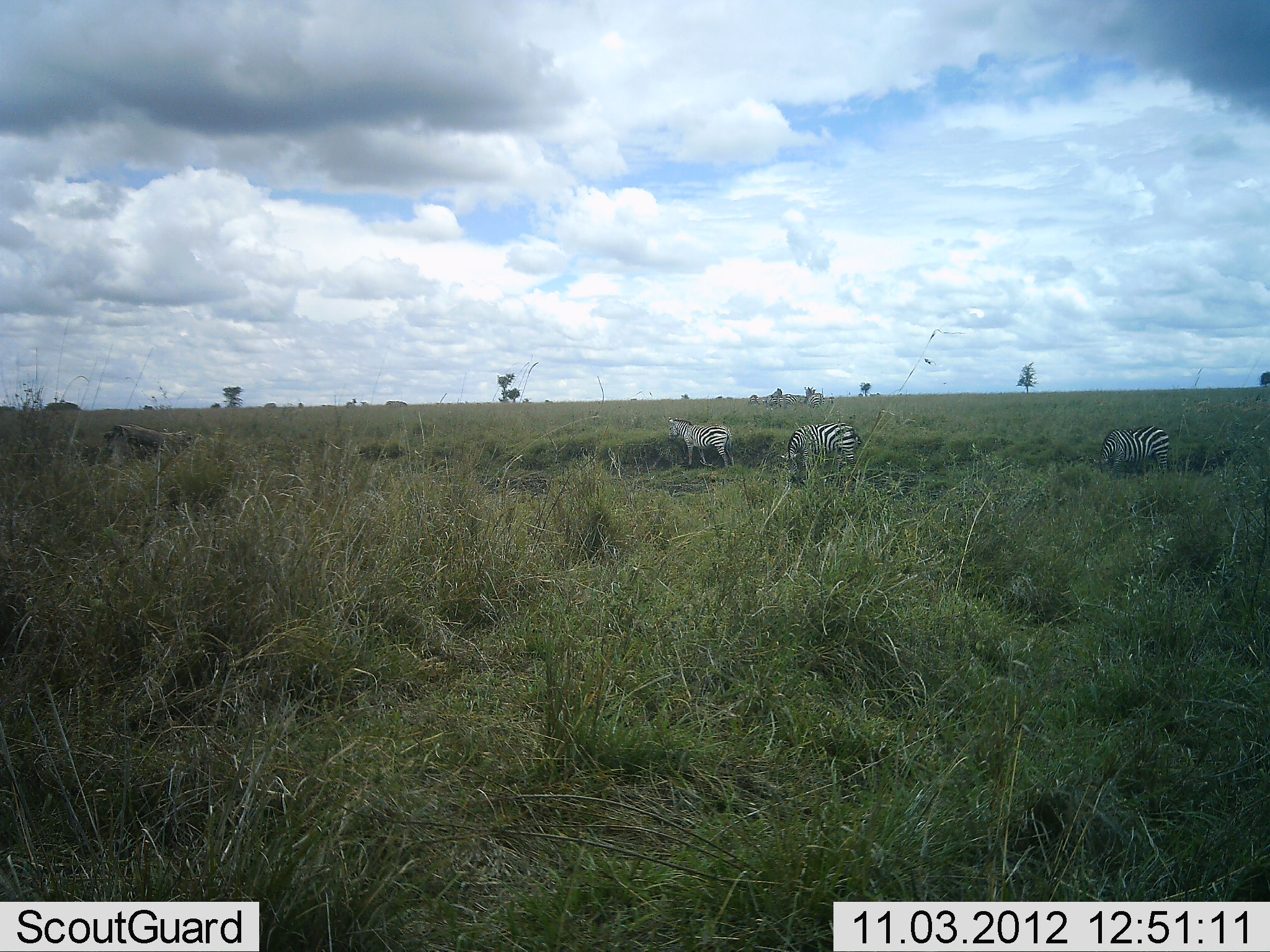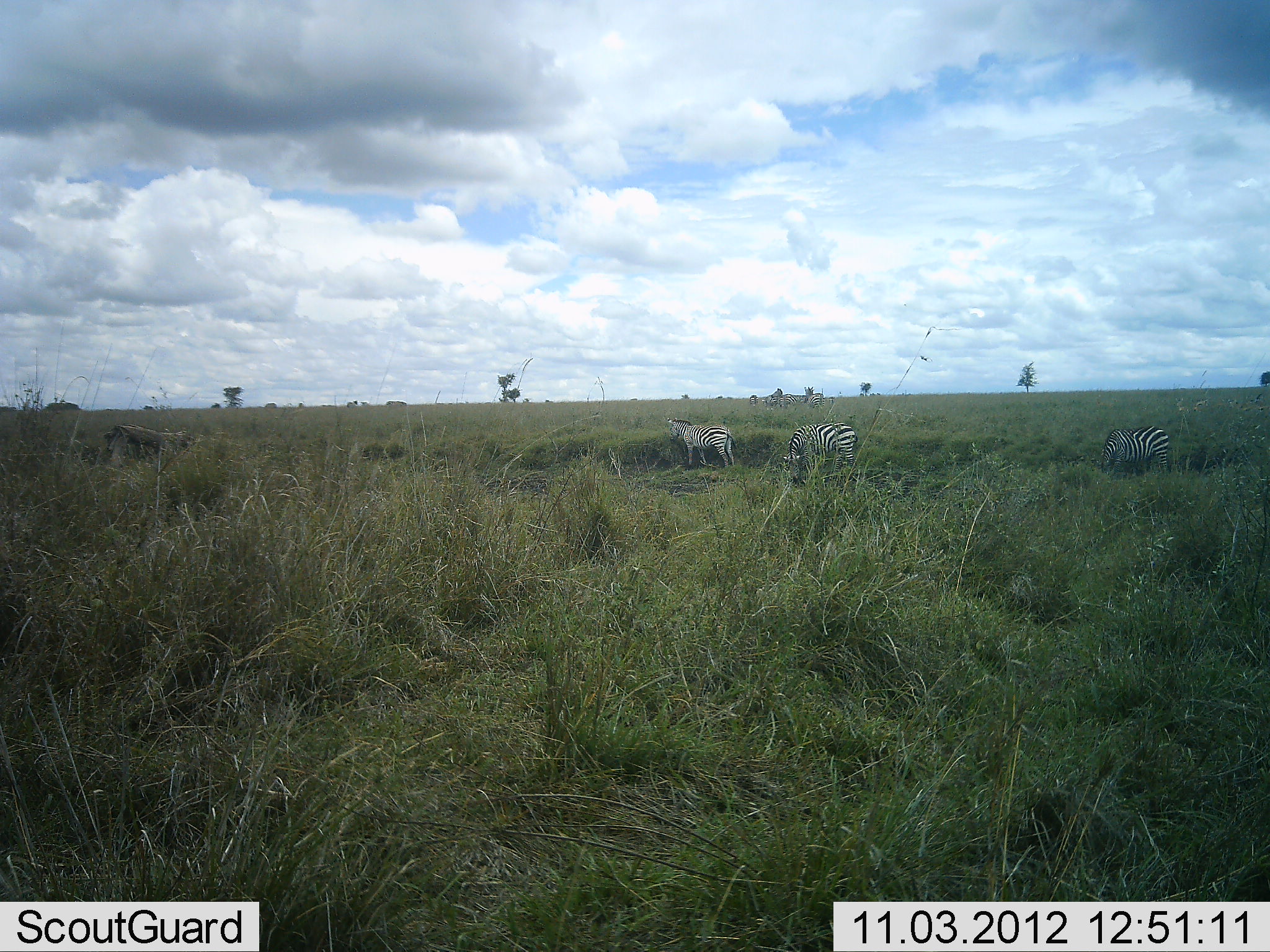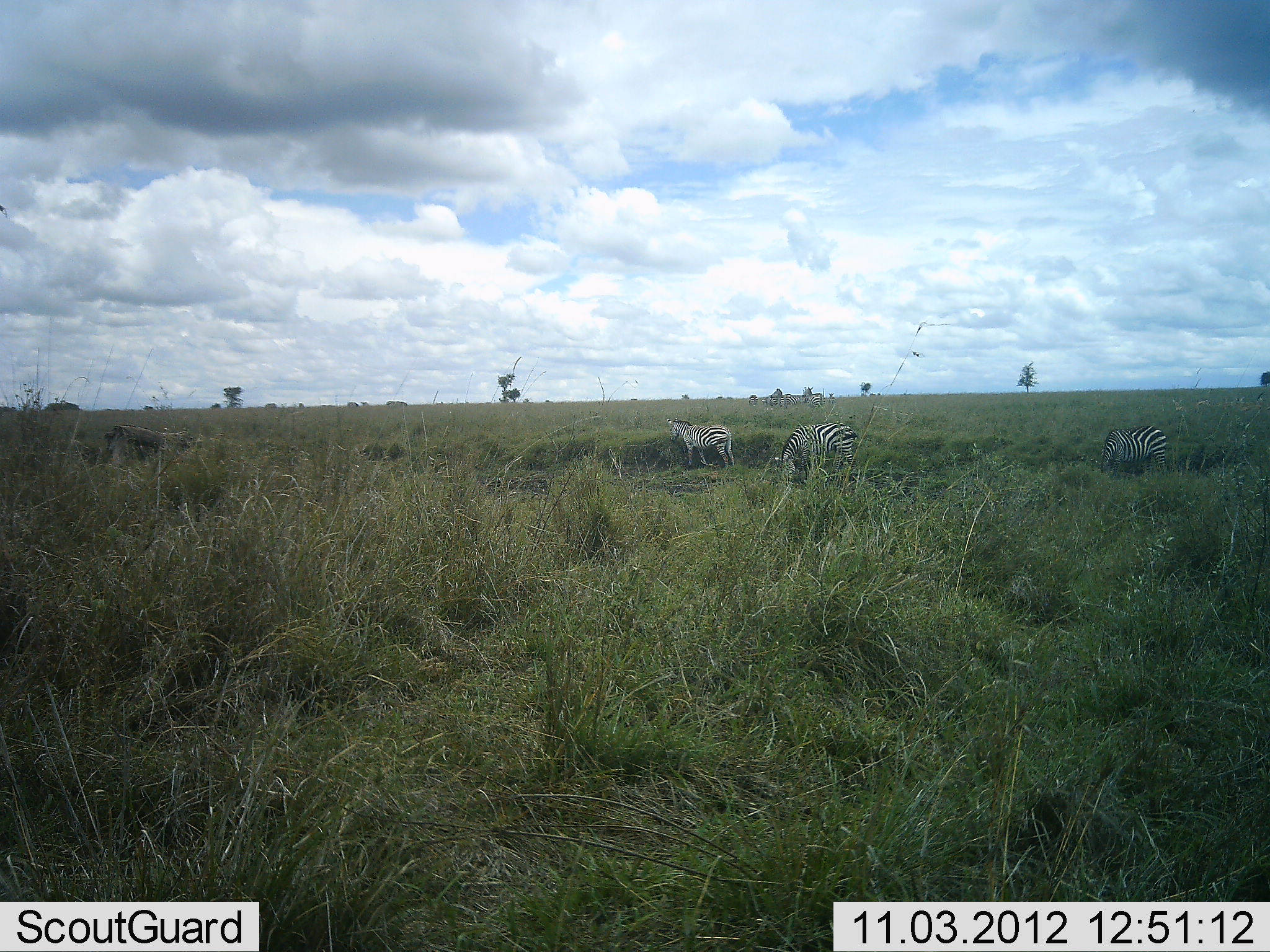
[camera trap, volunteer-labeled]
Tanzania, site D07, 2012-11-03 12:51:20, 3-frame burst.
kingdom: Animalia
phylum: Chordata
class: Mammalia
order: Perissodactyla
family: Equidae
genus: Equus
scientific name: Equus quagga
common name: plains zebra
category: zebra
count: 3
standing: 77%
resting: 0%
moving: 9%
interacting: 0%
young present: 0%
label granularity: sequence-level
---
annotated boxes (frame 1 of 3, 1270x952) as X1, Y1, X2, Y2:
animal: 777, 422, 863, 489; 1089, 425, 1170, 480; 667, 416, 736, 471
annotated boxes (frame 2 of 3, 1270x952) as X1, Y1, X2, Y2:
animal: 784, 423, 859, 488; 1090, 425, 1170, 480; 667, 417, 737, 469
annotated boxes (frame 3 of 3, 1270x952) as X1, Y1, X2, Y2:
animal: 774, 422, 860, 491; 1095, 425, 1168, 479; 666, 417, 736, 469